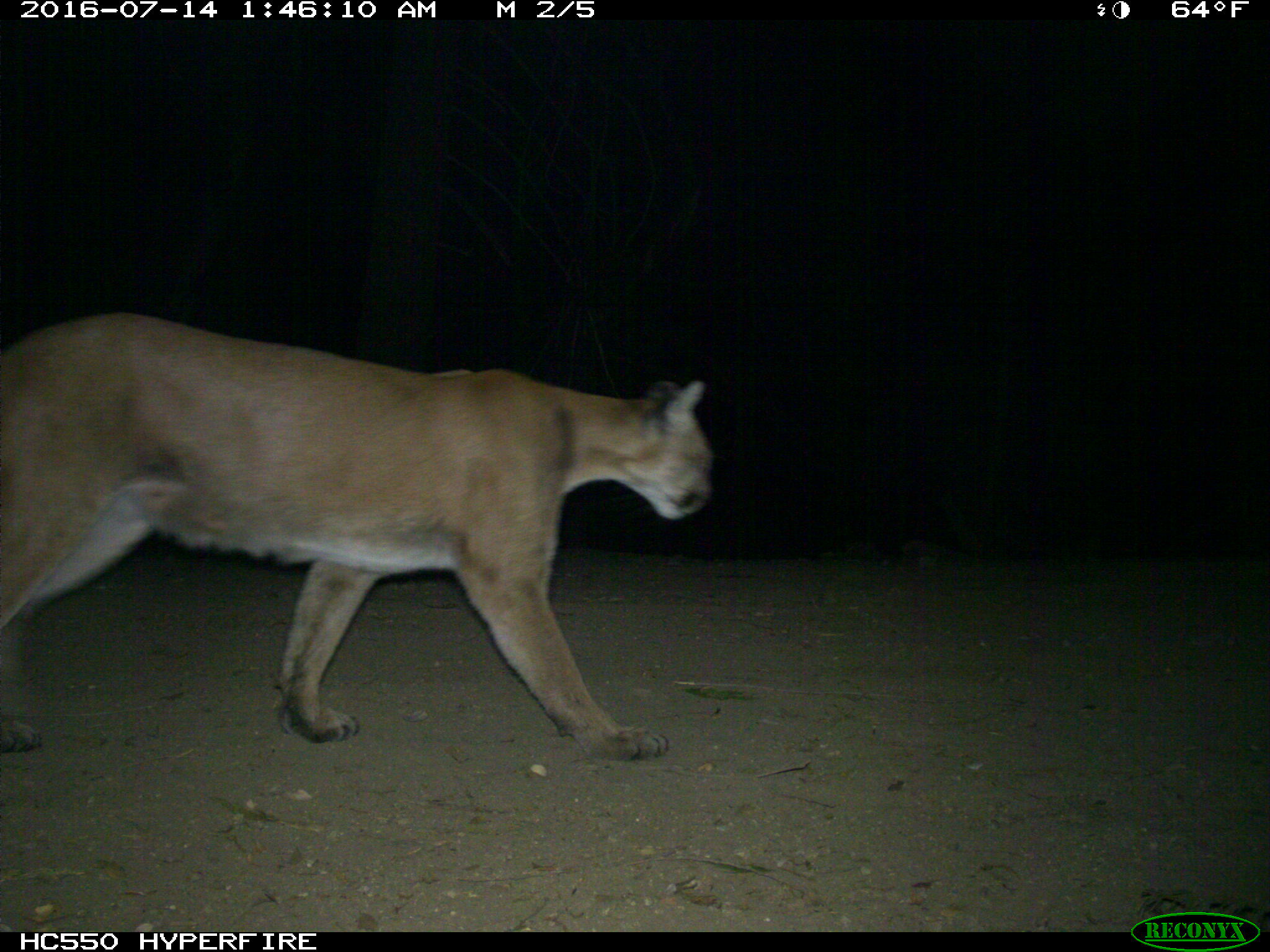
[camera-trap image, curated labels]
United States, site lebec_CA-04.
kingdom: Animalia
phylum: Chordata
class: Mammalia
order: Carnivora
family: Felidae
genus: Puma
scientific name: Puma concolor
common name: mountain lion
Puma concolor (mountain lion).